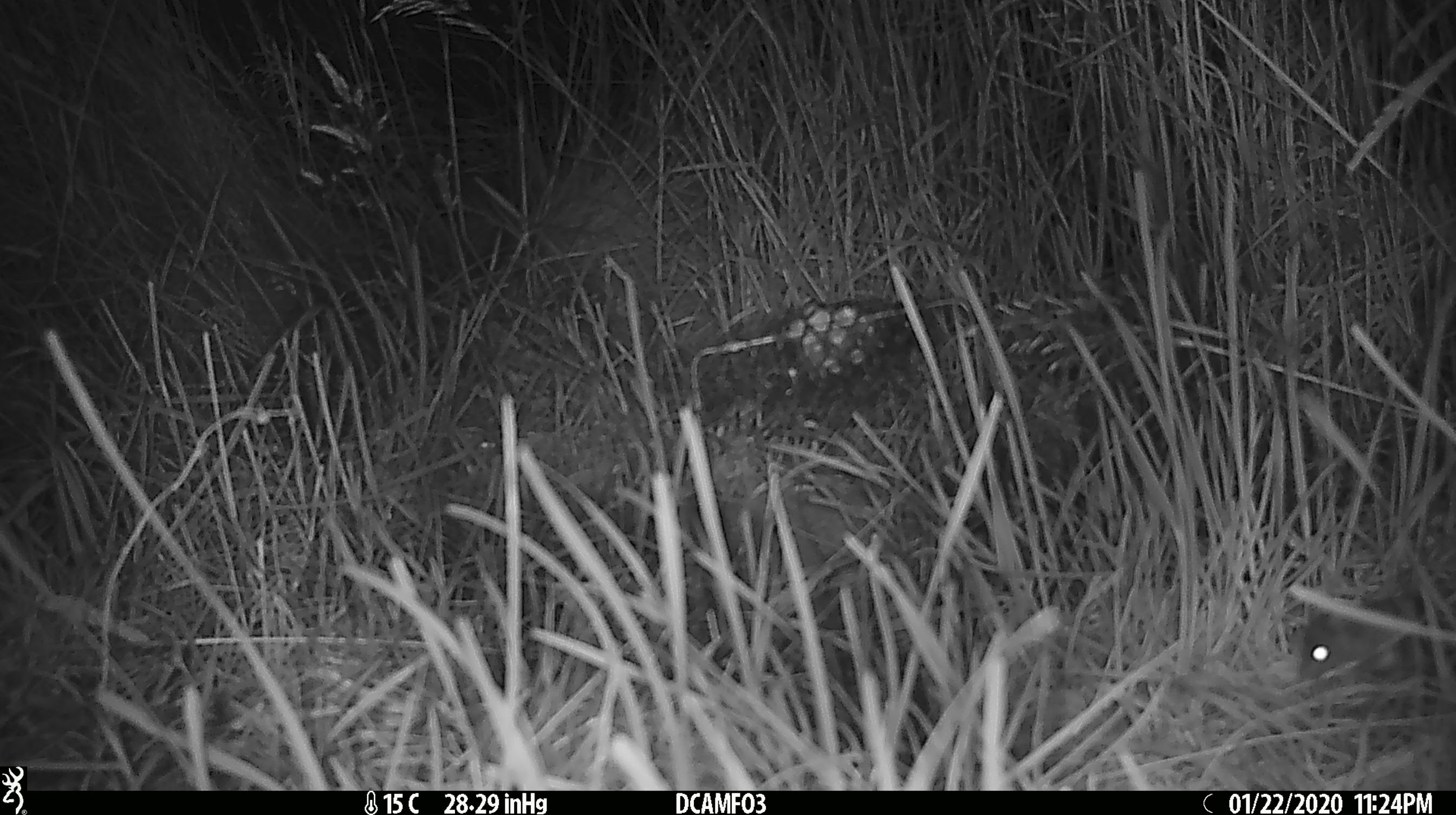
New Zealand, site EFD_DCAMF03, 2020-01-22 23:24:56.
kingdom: Animalia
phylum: Chordata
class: Mammalia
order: Rodentia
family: Muridae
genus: Mus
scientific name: Mus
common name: mouse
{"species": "mouse (Mus)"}